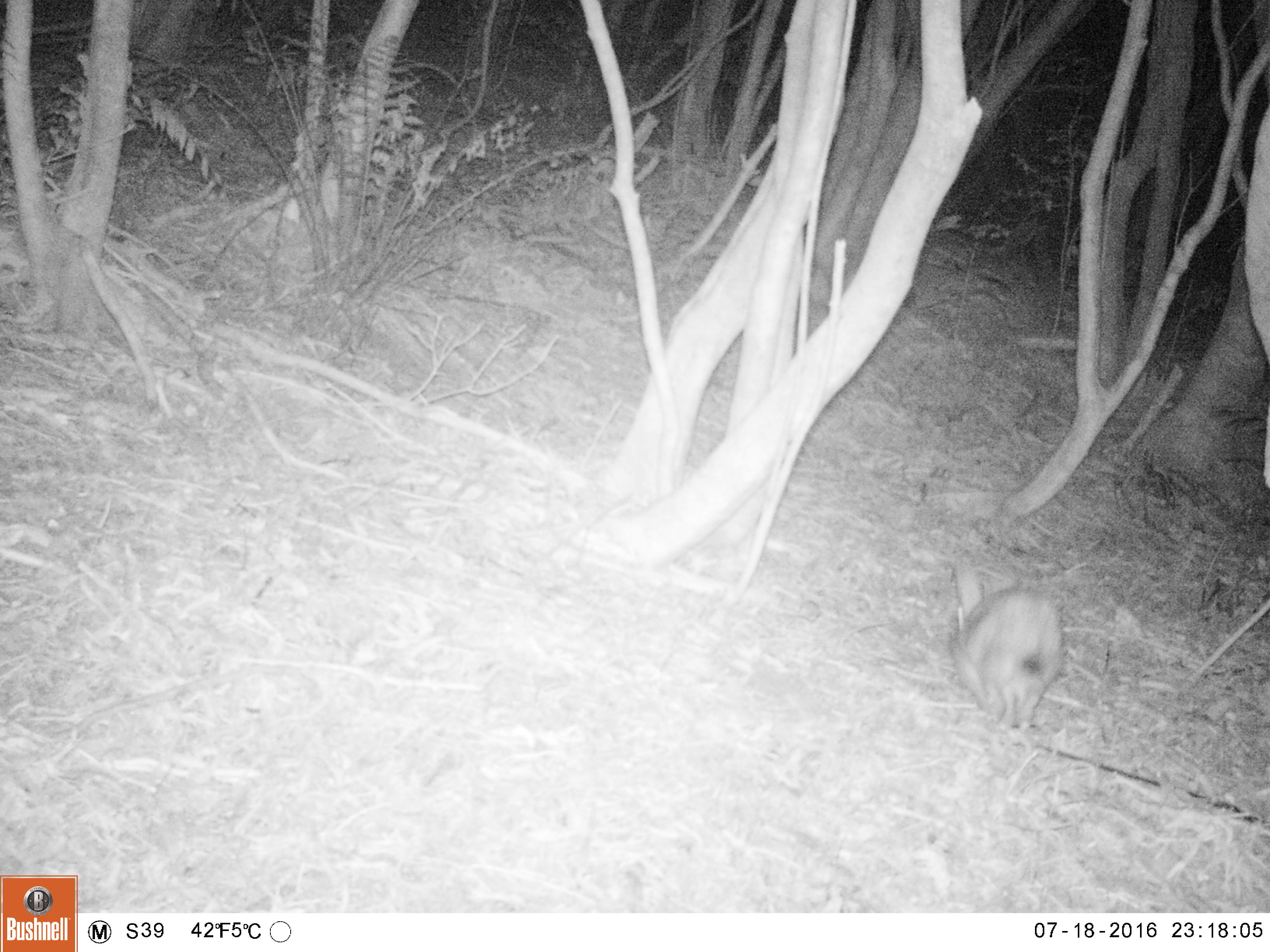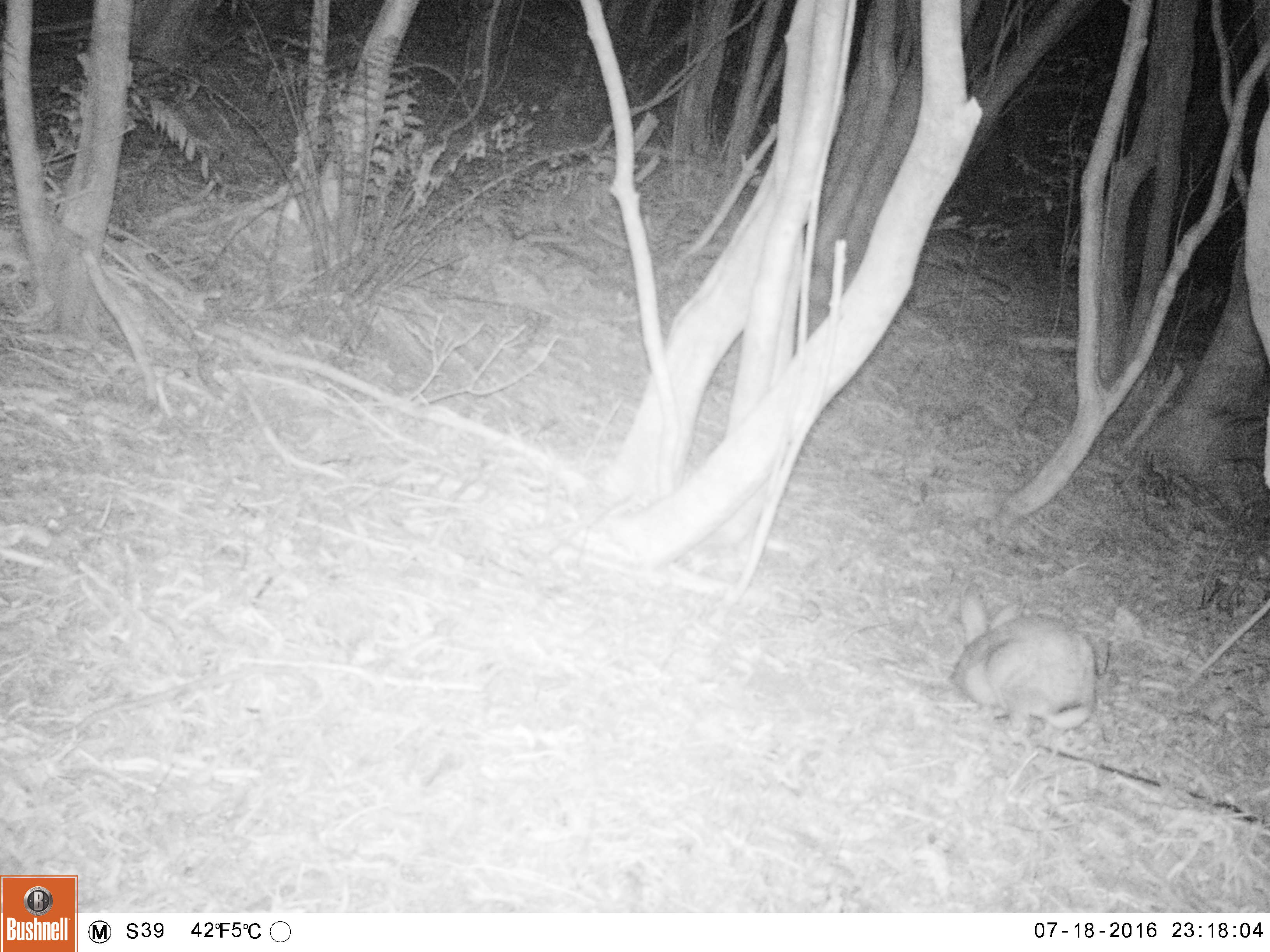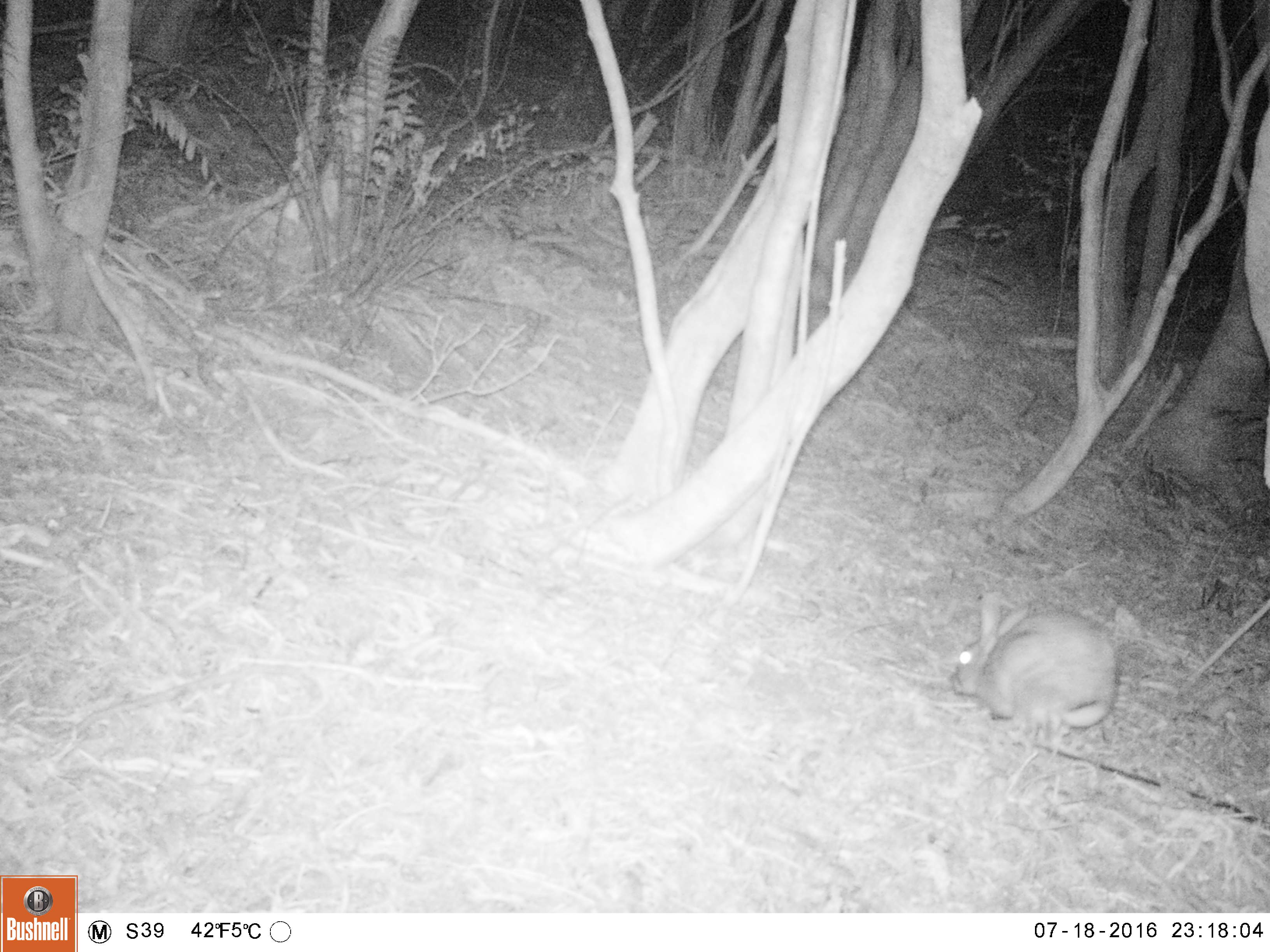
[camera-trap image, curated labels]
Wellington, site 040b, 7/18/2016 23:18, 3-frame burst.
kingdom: Animalia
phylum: Chordata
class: Mammalia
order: Lagomorpha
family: Leporidae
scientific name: Leporidae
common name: rabbit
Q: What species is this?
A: Rabbit (Leporidae).